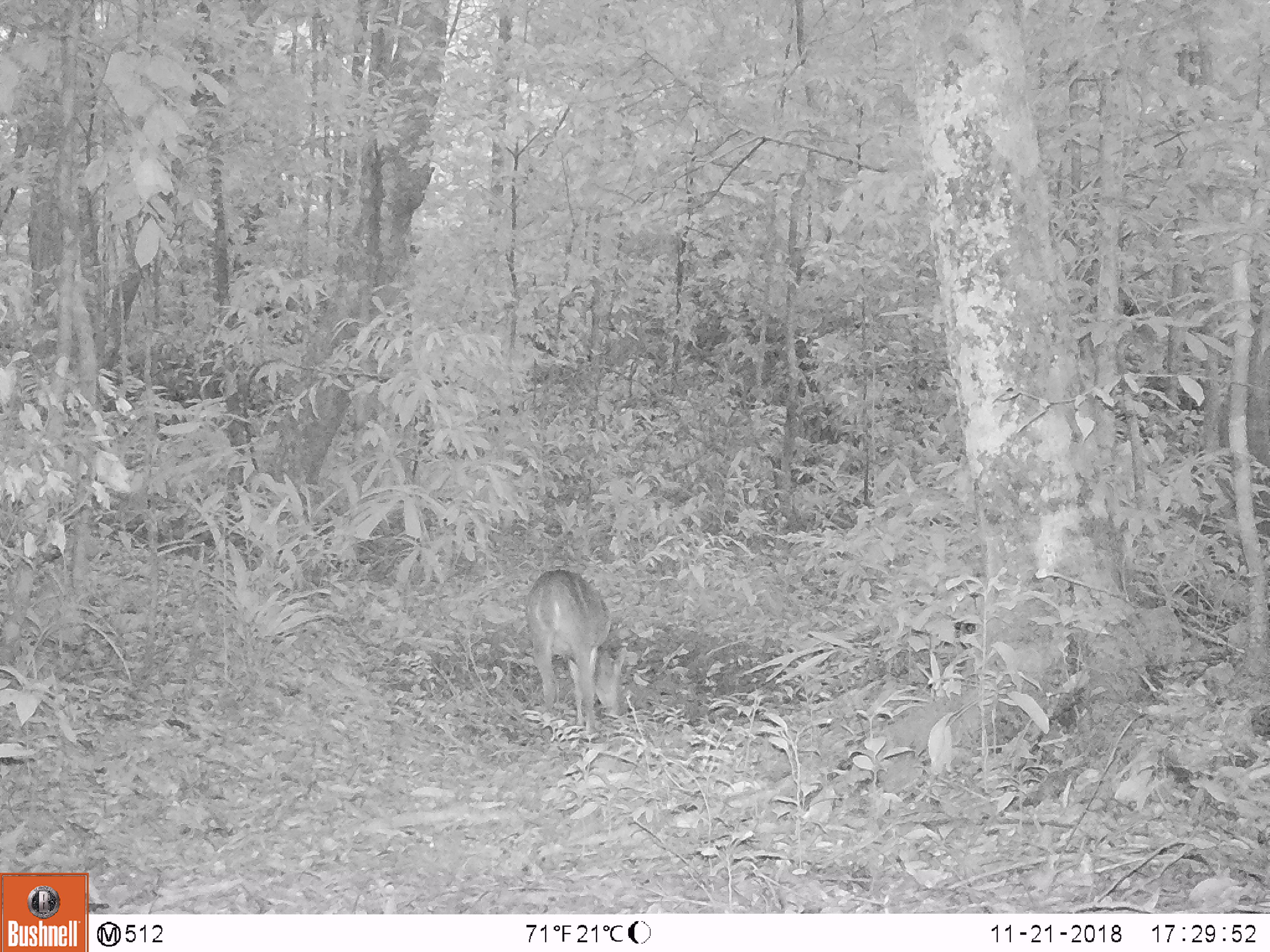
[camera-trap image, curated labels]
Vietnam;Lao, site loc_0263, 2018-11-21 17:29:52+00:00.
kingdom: Animalia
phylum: Chordata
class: Mammalia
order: Artiodactyla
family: Cervidae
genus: Muntiacus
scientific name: Muntiacus vuquangensis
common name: large-antlered muntjac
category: large antlered muntjac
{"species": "large antlered muntjac (large-antlered muntjac) (Muntiacus vuquangensis)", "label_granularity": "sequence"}